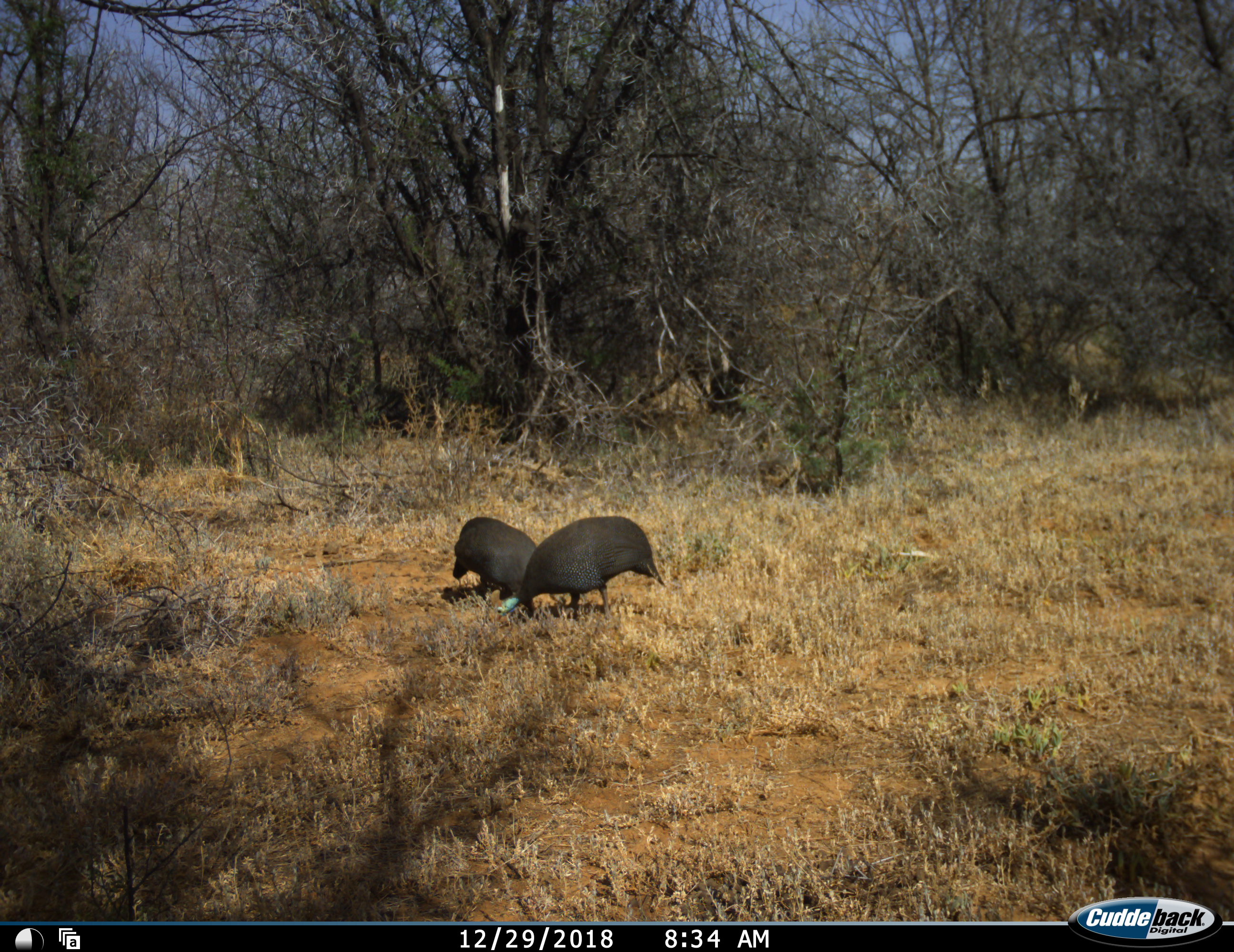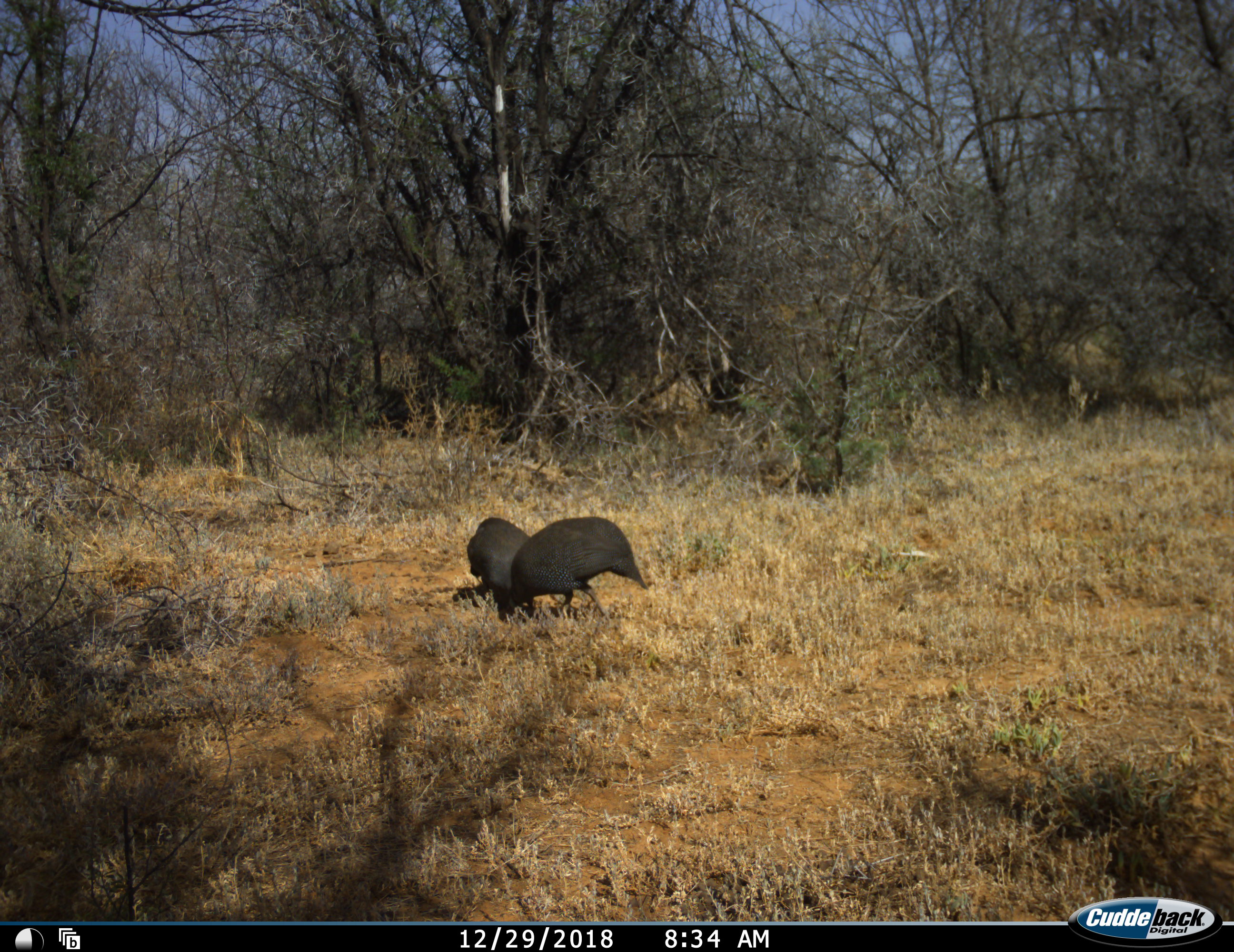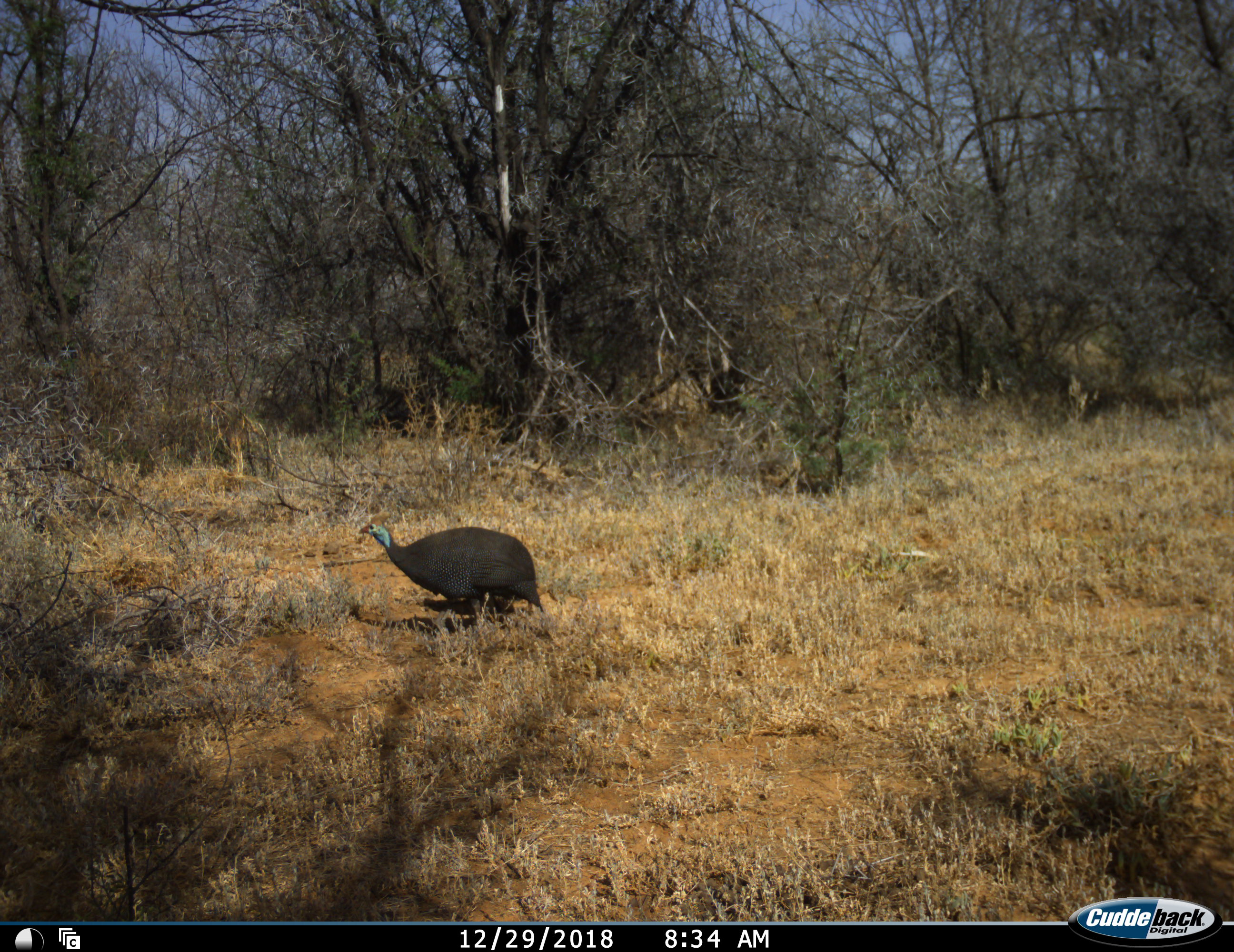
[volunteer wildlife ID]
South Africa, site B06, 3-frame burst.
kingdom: Animalia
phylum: Chordata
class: Aves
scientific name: Aves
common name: bird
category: birdother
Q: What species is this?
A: Birdother (bird) (Aves).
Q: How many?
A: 2.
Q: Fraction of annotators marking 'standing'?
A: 22%.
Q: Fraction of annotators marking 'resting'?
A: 0%.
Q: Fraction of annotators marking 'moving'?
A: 67%.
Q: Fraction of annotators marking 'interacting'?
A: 0%.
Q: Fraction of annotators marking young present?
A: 0%.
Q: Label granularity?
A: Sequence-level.